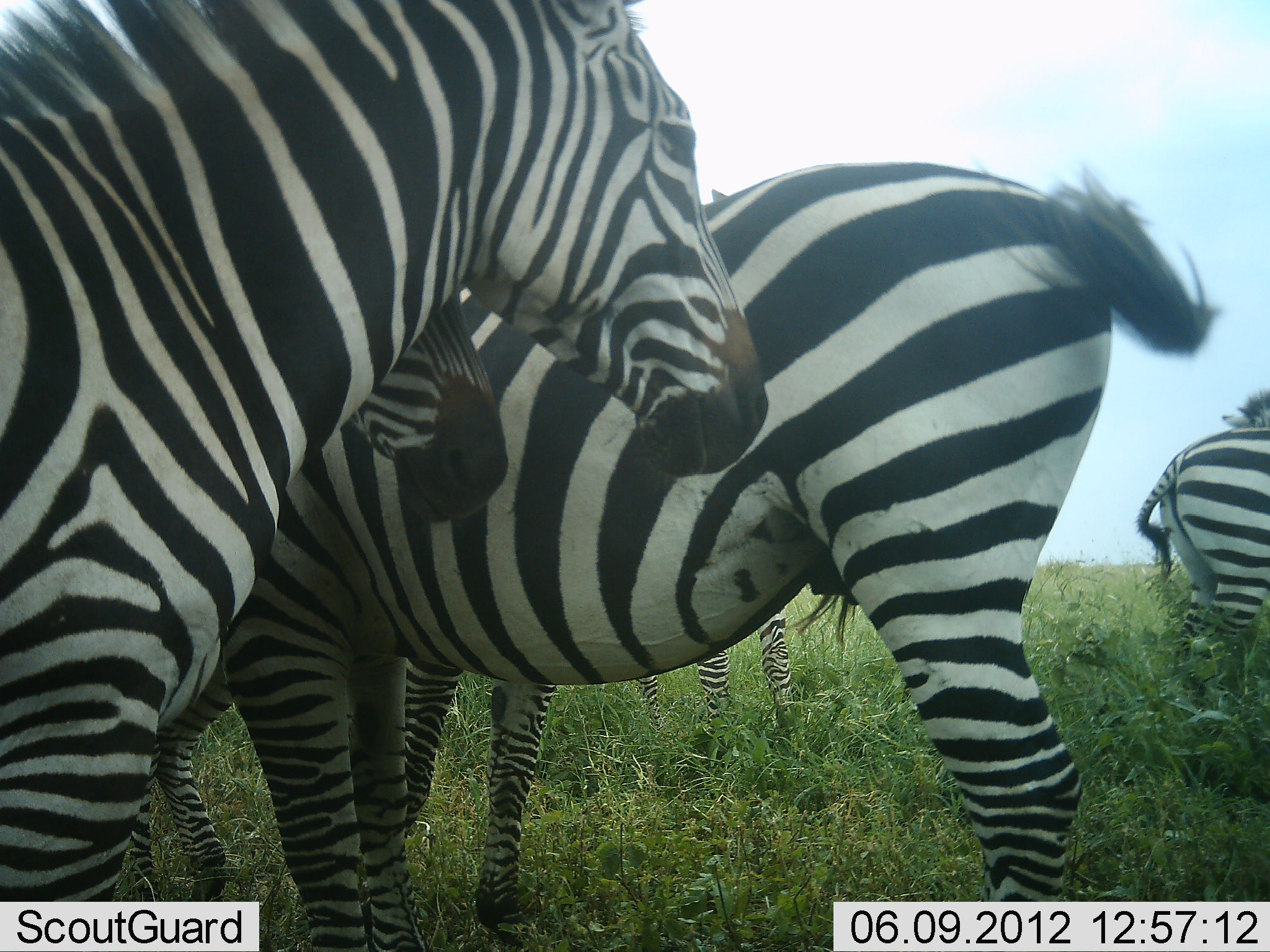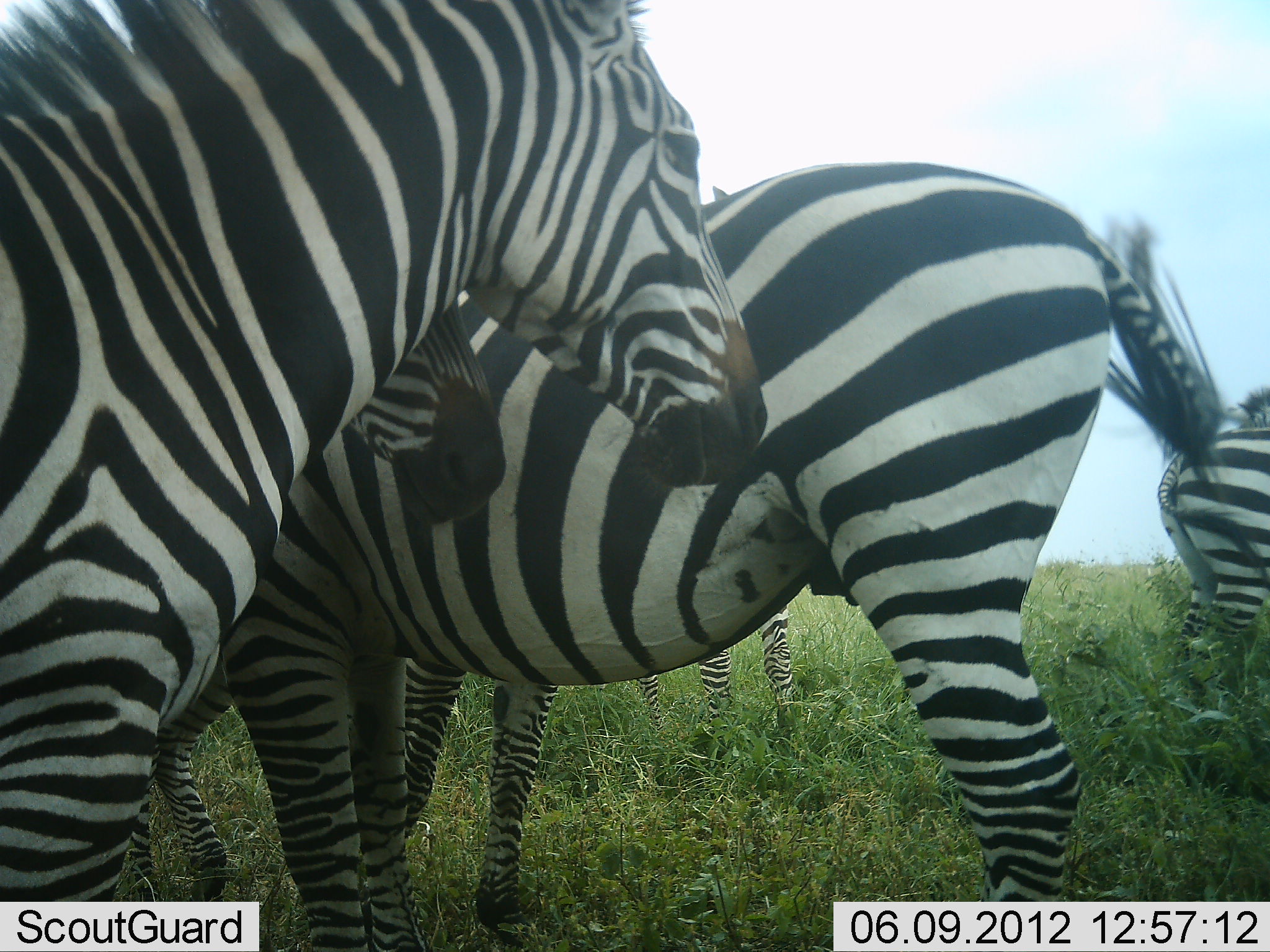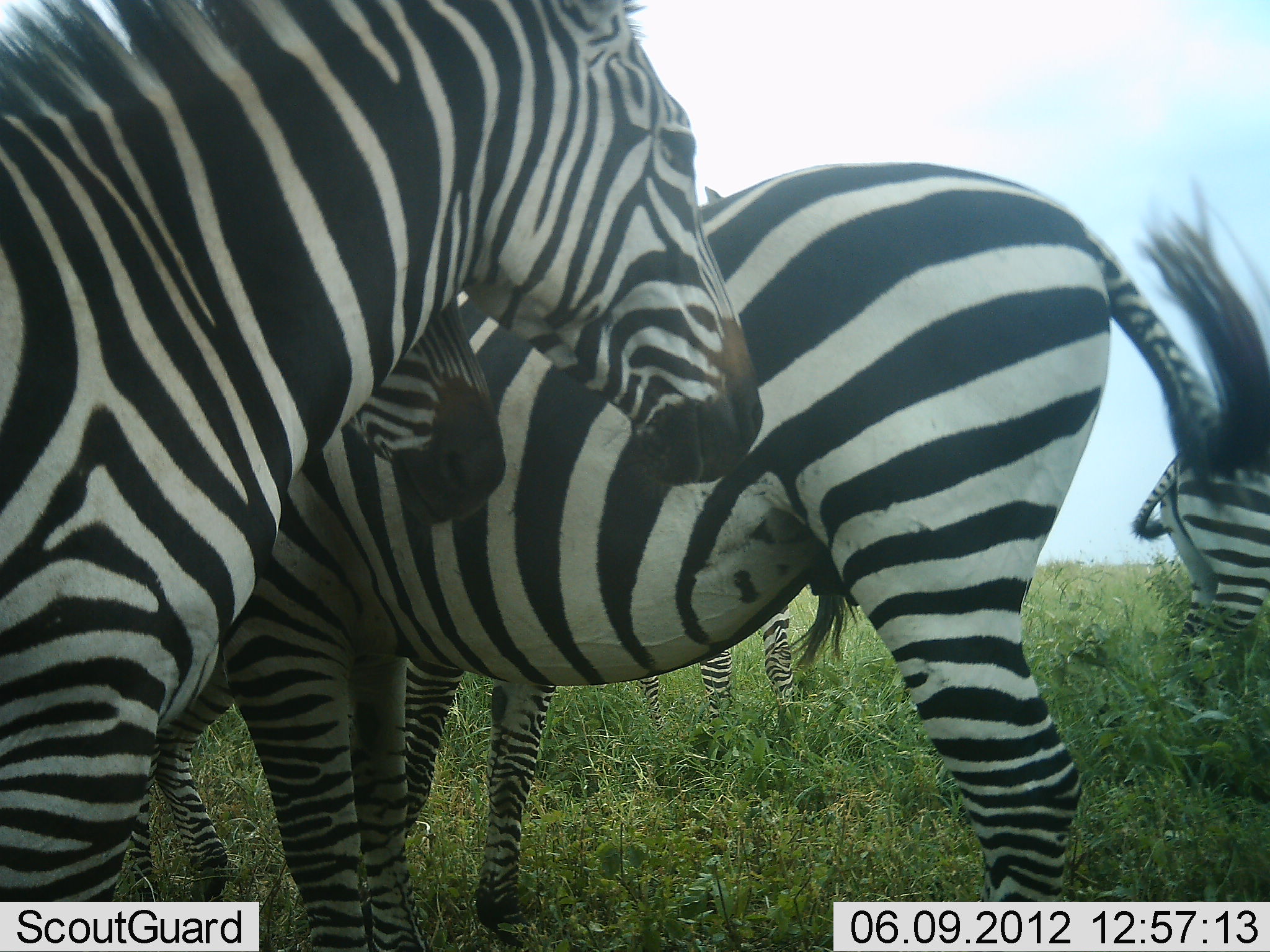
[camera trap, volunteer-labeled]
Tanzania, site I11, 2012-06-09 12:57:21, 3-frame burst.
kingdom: Animalia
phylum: Chordata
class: Mammalia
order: Perissodactyla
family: Equidae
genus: Equus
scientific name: Equus quagga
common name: plains zebra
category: zebra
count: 5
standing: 80%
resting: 20%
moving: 0%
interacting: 10%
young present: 10%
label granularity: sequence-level